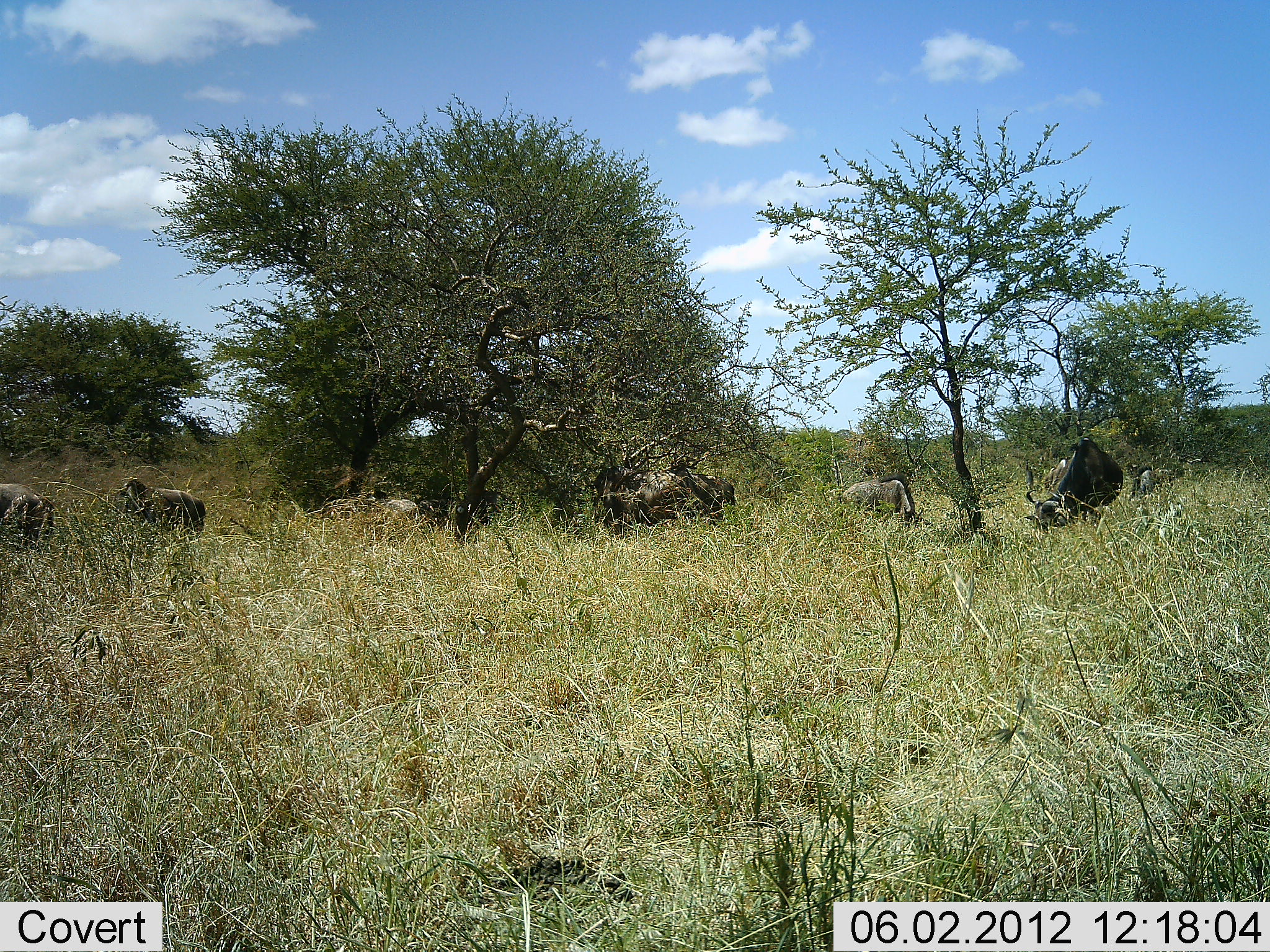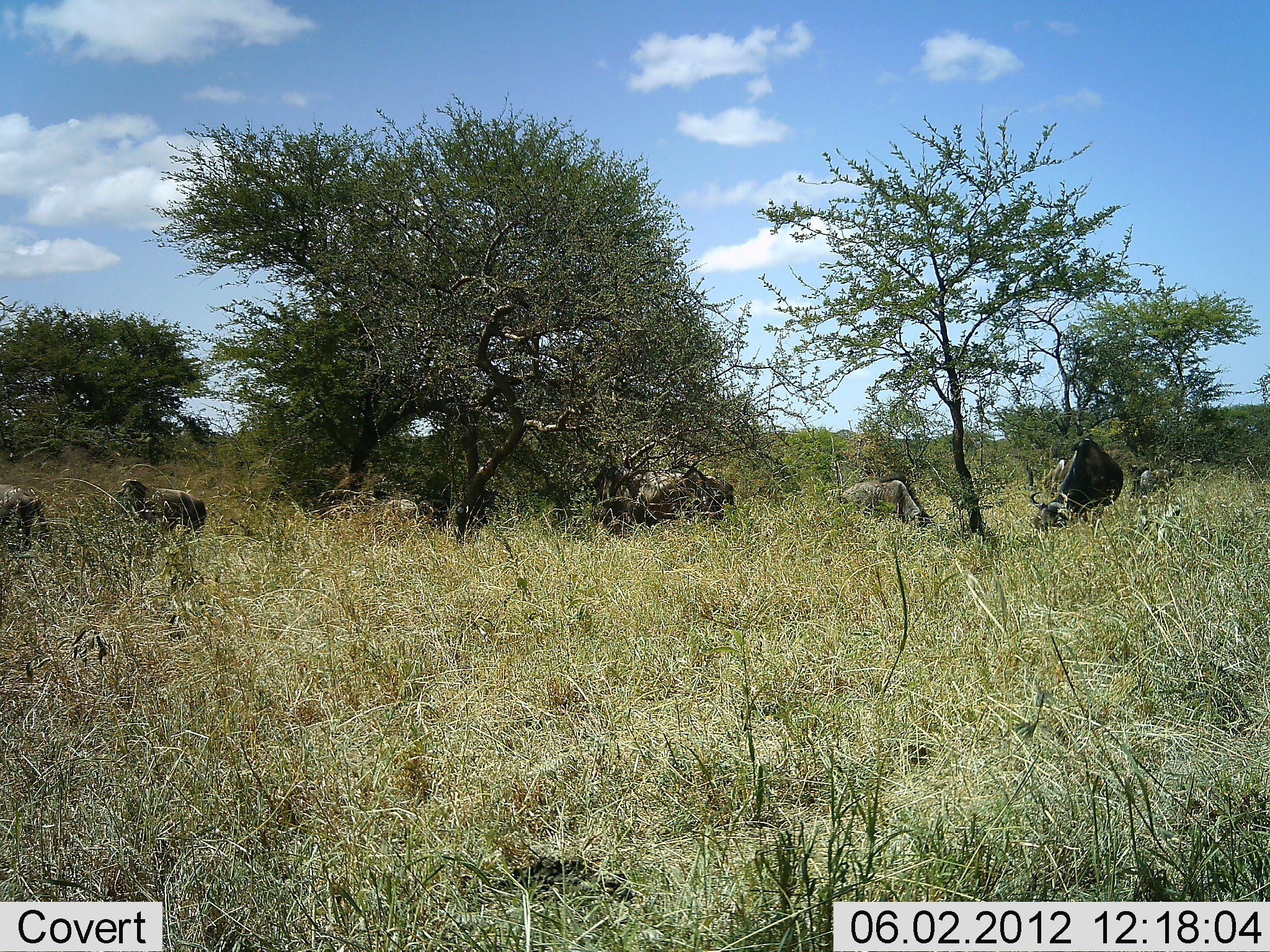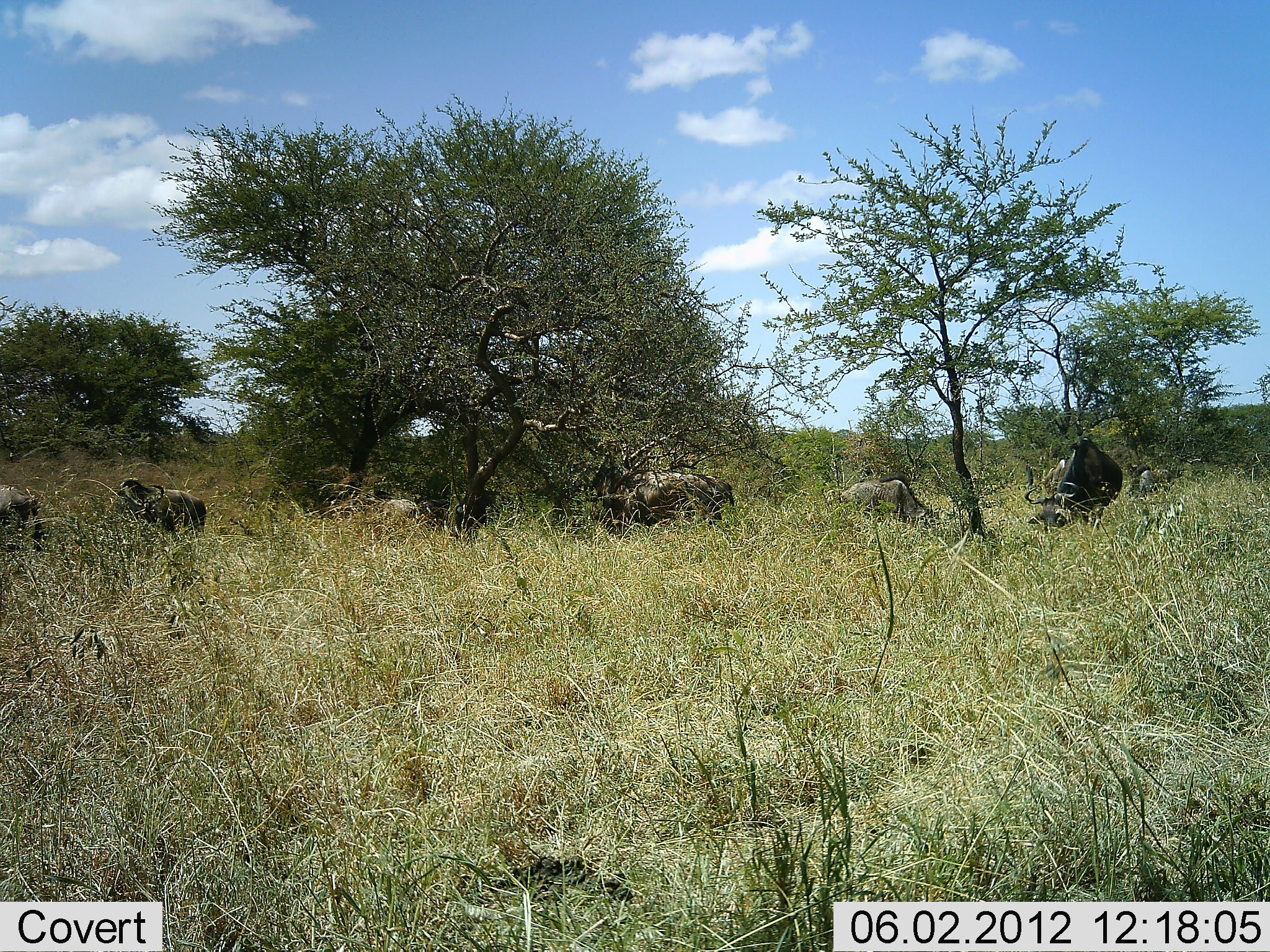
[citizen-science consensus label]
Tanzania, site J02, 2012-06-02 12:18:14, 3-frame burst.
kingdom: Animalia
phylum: Chordata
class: Mammalia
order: Artiodactyla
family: Bovidae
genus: Connochaetes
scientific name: Connochaetes taurinus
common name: blue wildebeest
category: wildebeest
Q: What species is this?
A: Wildebeest (blue wildebeest) (Connochaetes taurinus).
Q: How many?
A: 7.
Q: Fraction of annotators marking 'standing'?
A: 9%.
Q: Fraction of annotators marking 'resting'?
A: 9%.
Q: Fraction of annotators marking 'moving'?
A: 18%.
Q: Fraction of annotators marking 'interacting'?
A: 0%.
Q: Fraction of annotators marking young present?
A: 0%.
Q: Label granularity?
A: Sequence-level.